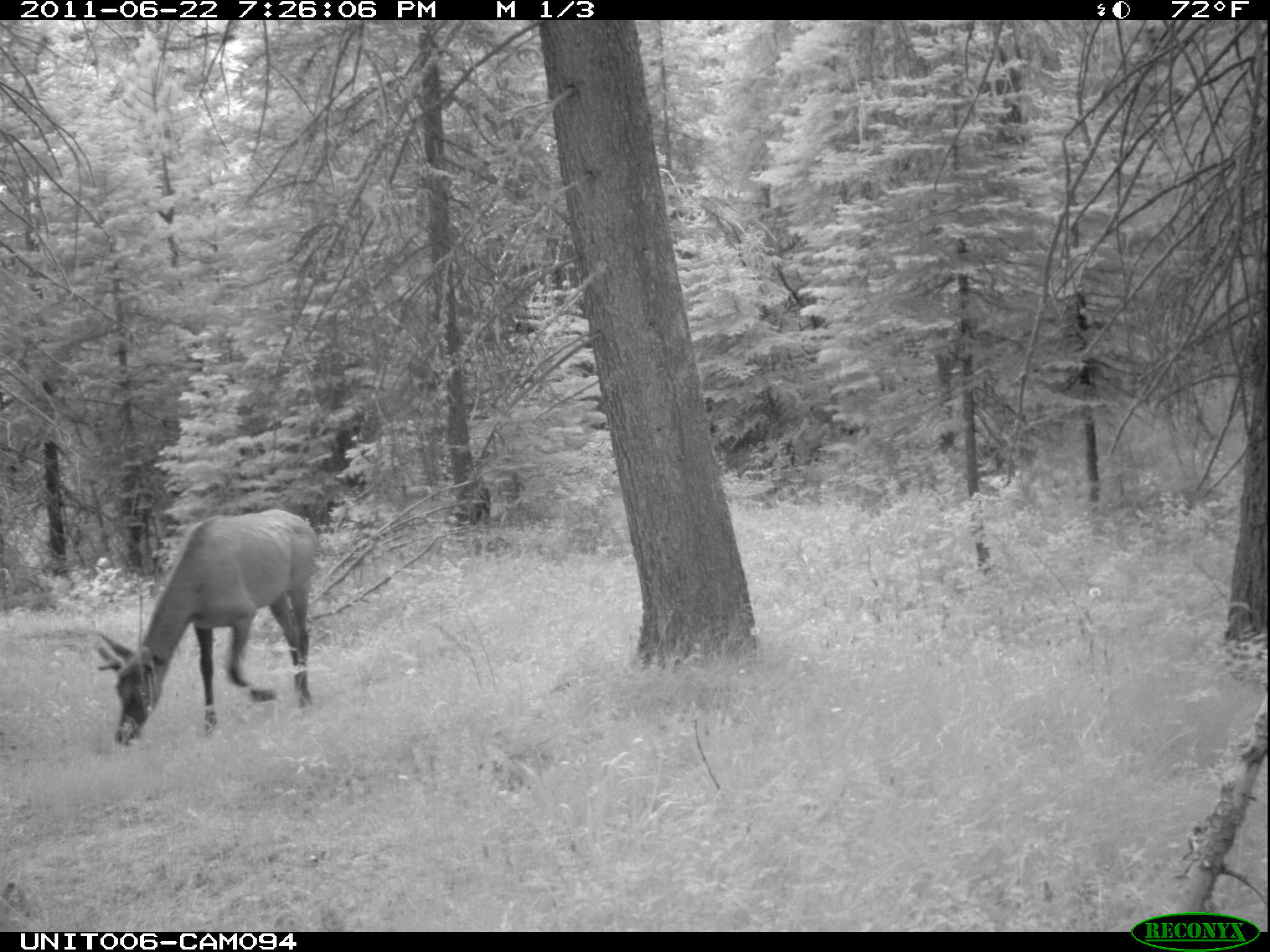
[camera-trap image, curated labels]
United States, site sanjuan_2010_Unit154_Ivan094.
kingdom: Animalia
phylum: Chordata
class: Mammalia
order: Artiodactyla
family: Cervidae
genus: Cervus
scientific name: Cervus elaphus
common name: red deer